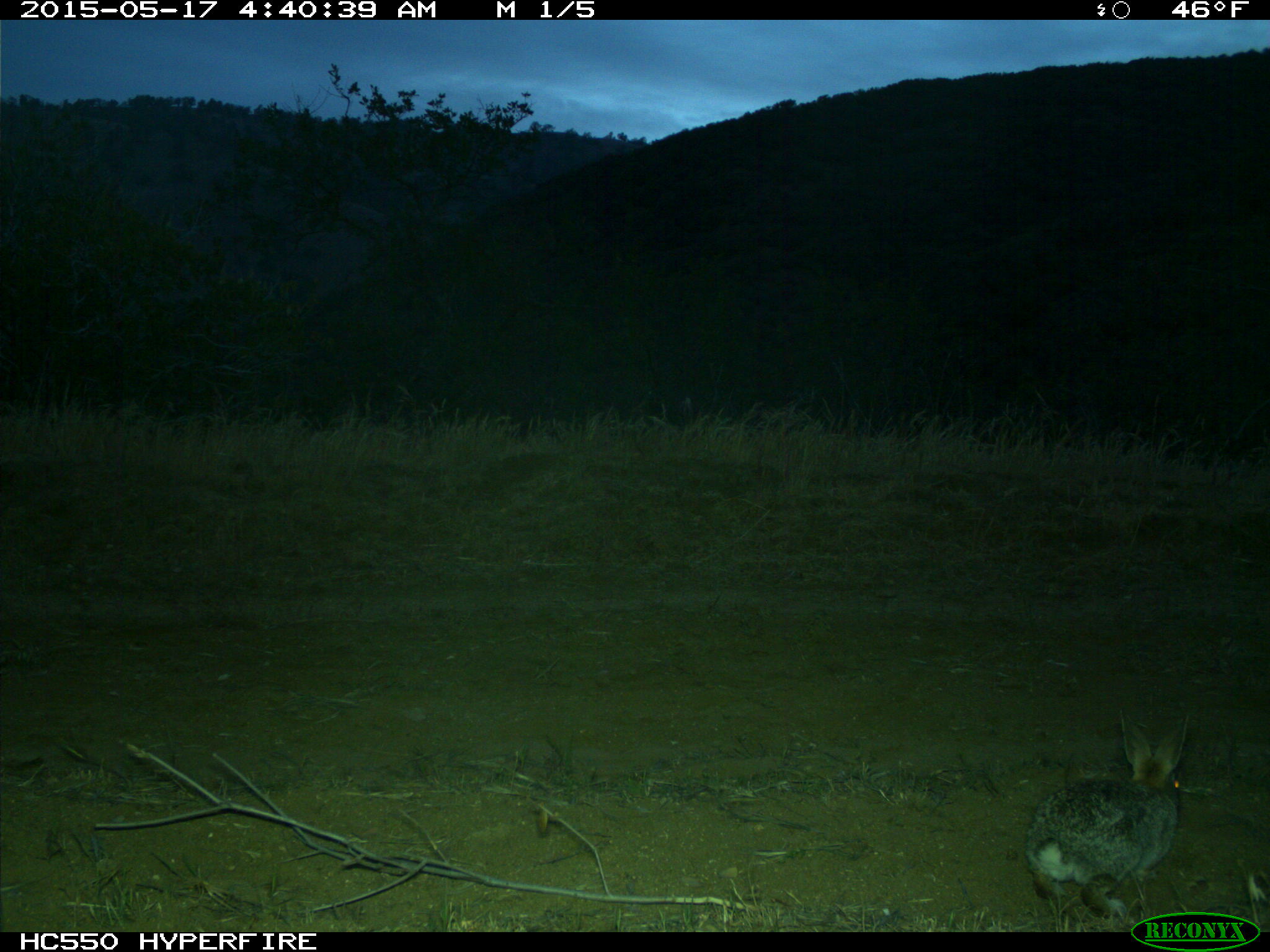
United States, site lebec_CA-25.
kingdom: Animalia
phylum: Chordata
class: Mammalia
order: Lagomorpha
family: Leporidae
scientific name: Leporidae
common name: rabbits and hares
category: unidentified rabbit